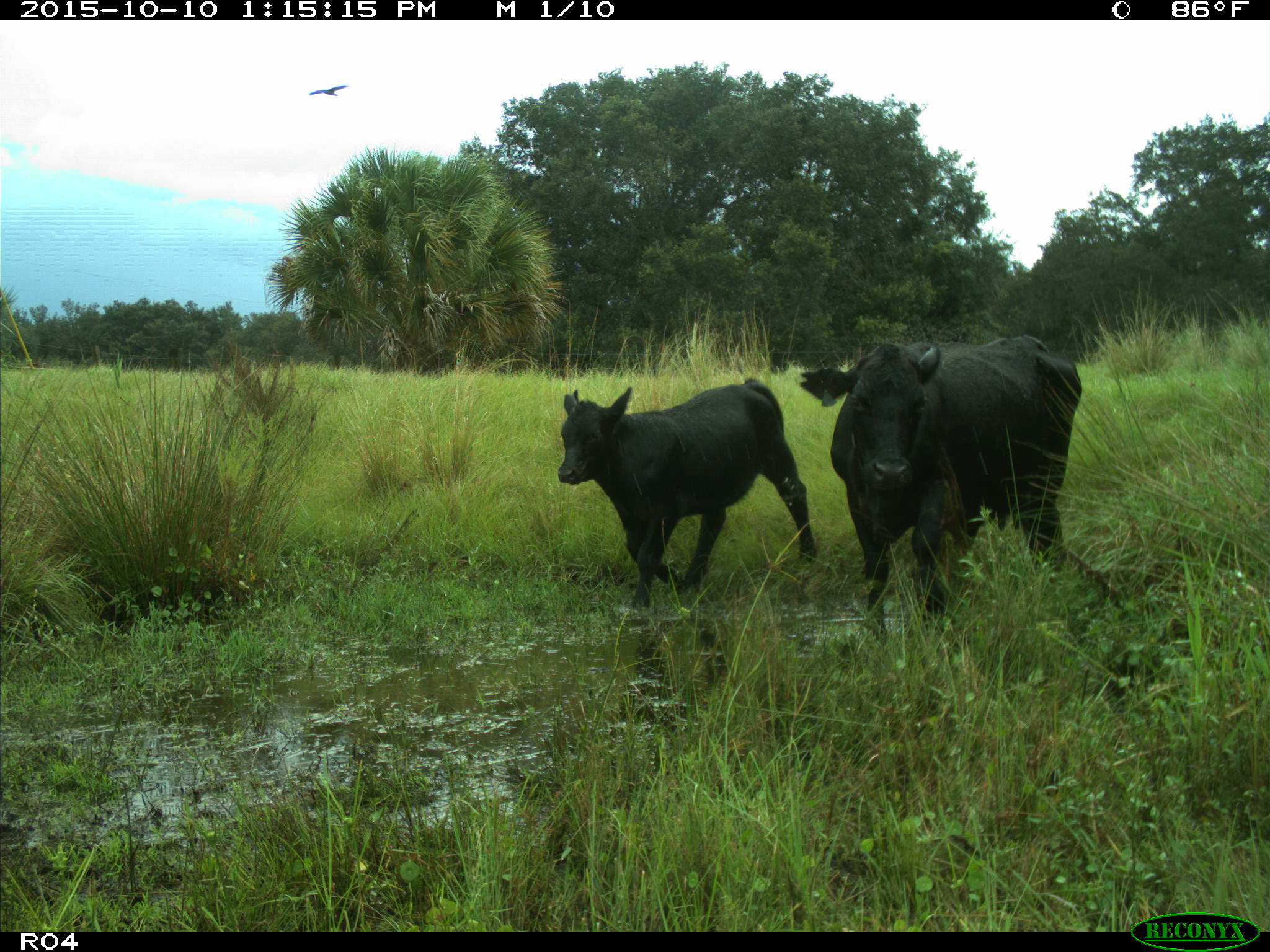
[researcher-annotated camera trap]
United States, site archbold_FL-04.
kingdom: Animalia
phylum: Chordata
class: Mammalia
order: Artiodactyla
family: Bovidae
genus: Bos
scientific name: Bos taurus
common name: domestic cow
Bos taurus (domestic cow).